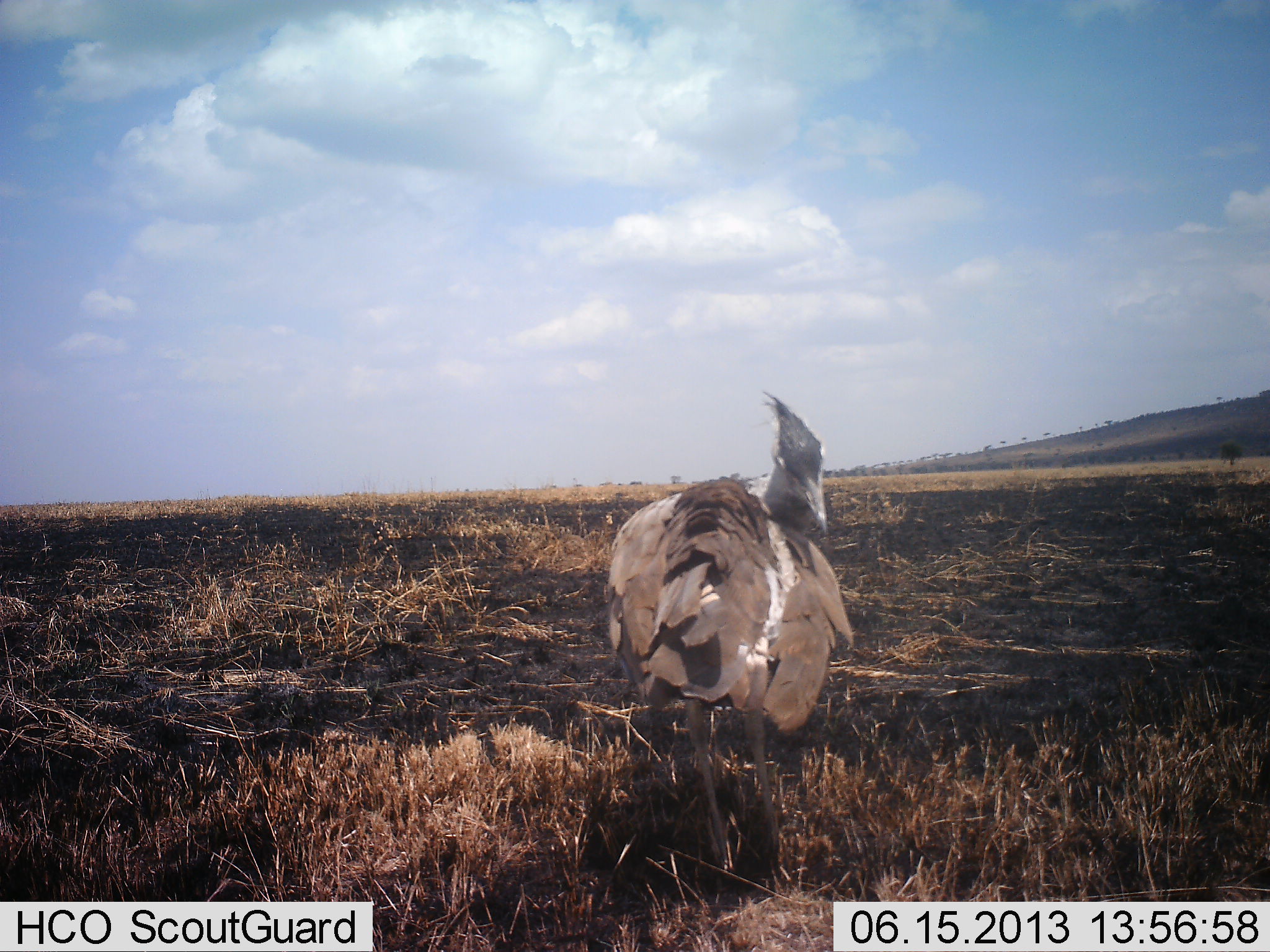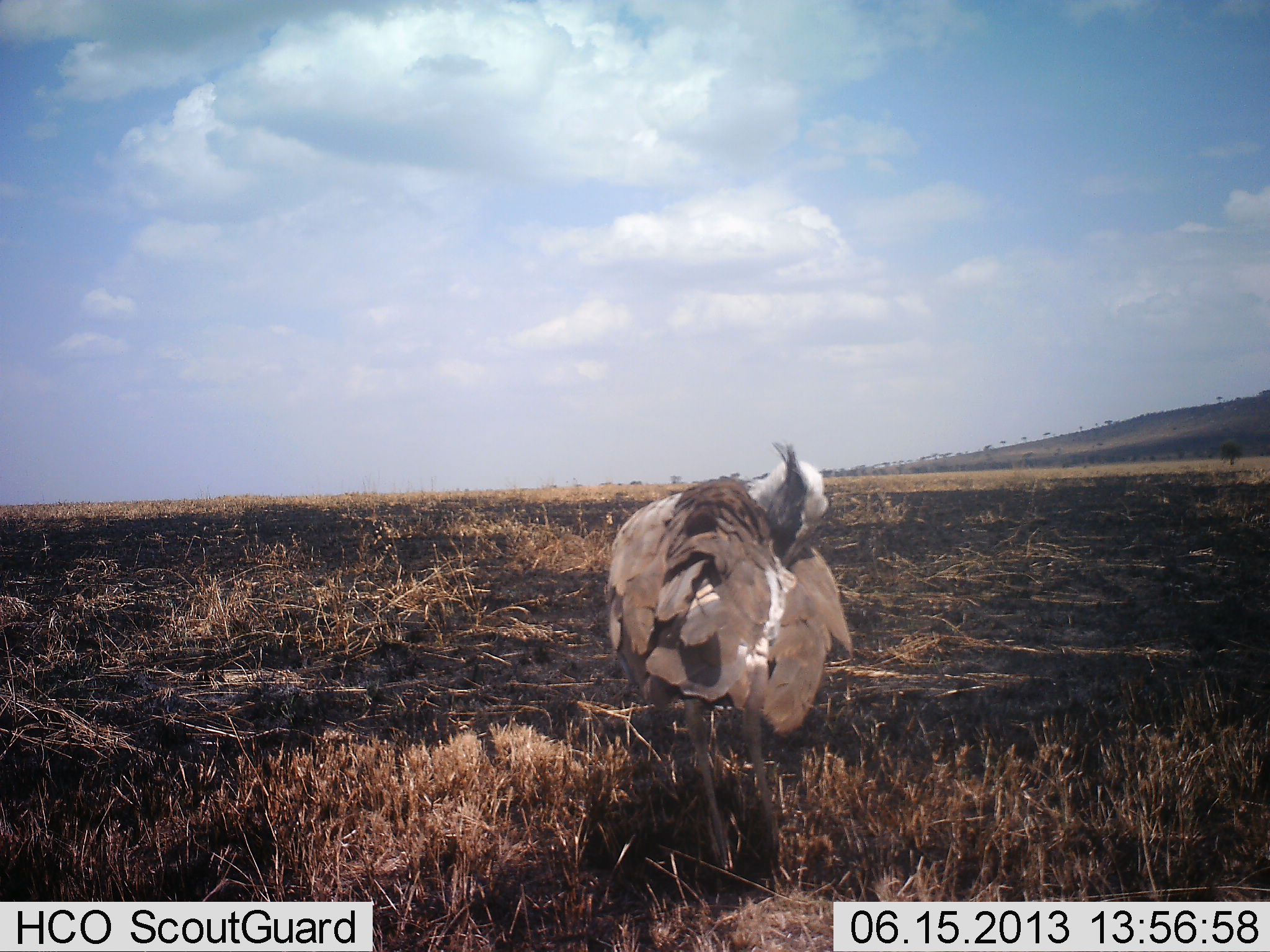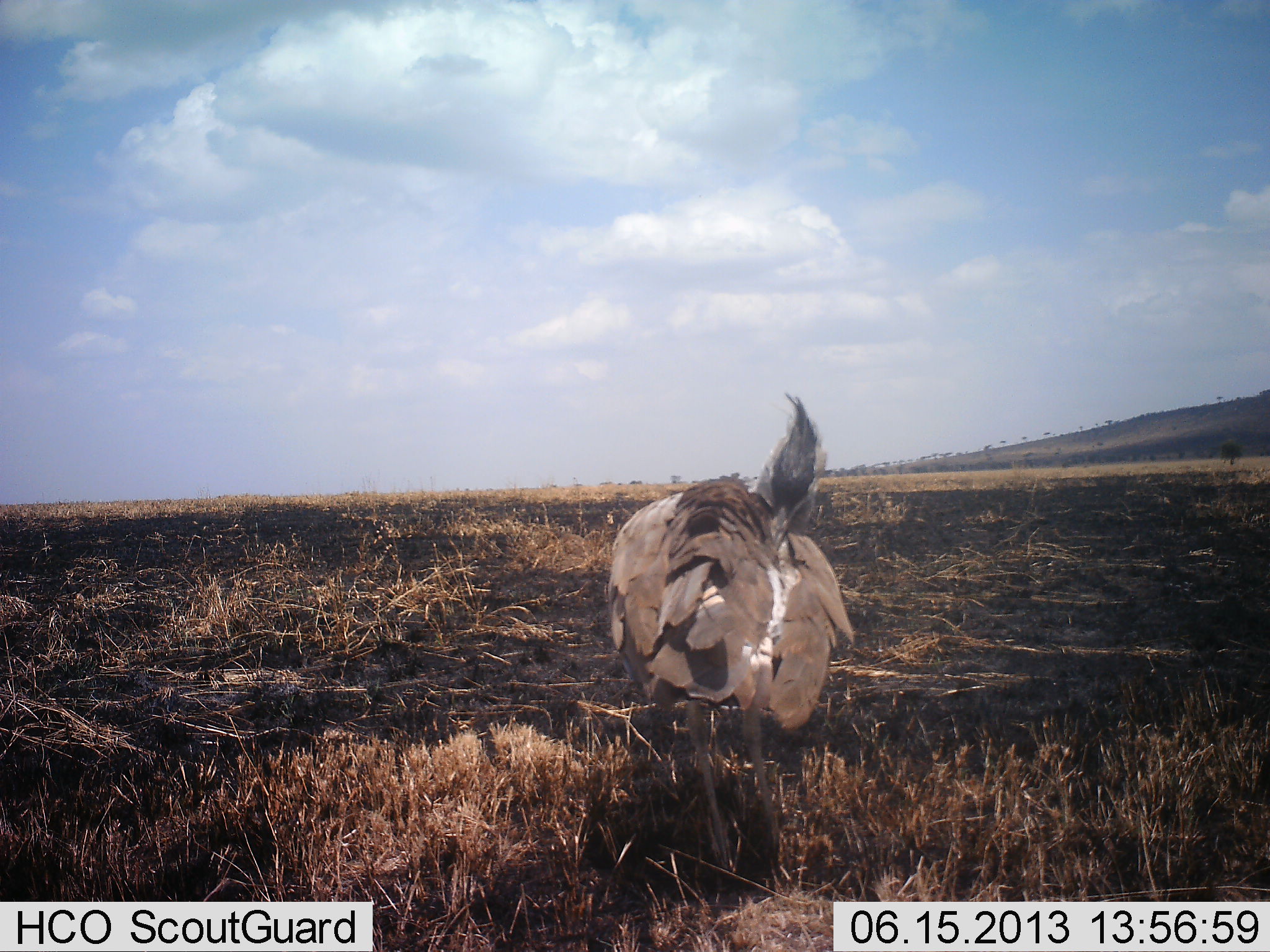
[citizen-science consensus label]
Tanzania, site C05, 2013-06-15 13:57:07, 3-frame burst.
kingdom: Animalia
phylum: Chordata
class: Aves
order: Otidiformes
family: Otididae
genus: Ardeotis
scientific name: Ardeotis kori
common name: kori bustard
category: koribustard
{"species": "koribustard (kori bustard) (Ardeotis kori)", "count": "1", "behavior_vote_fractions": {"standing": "84%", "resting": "0%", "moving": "11%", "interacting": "11%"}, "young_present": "0%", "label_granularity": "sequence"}